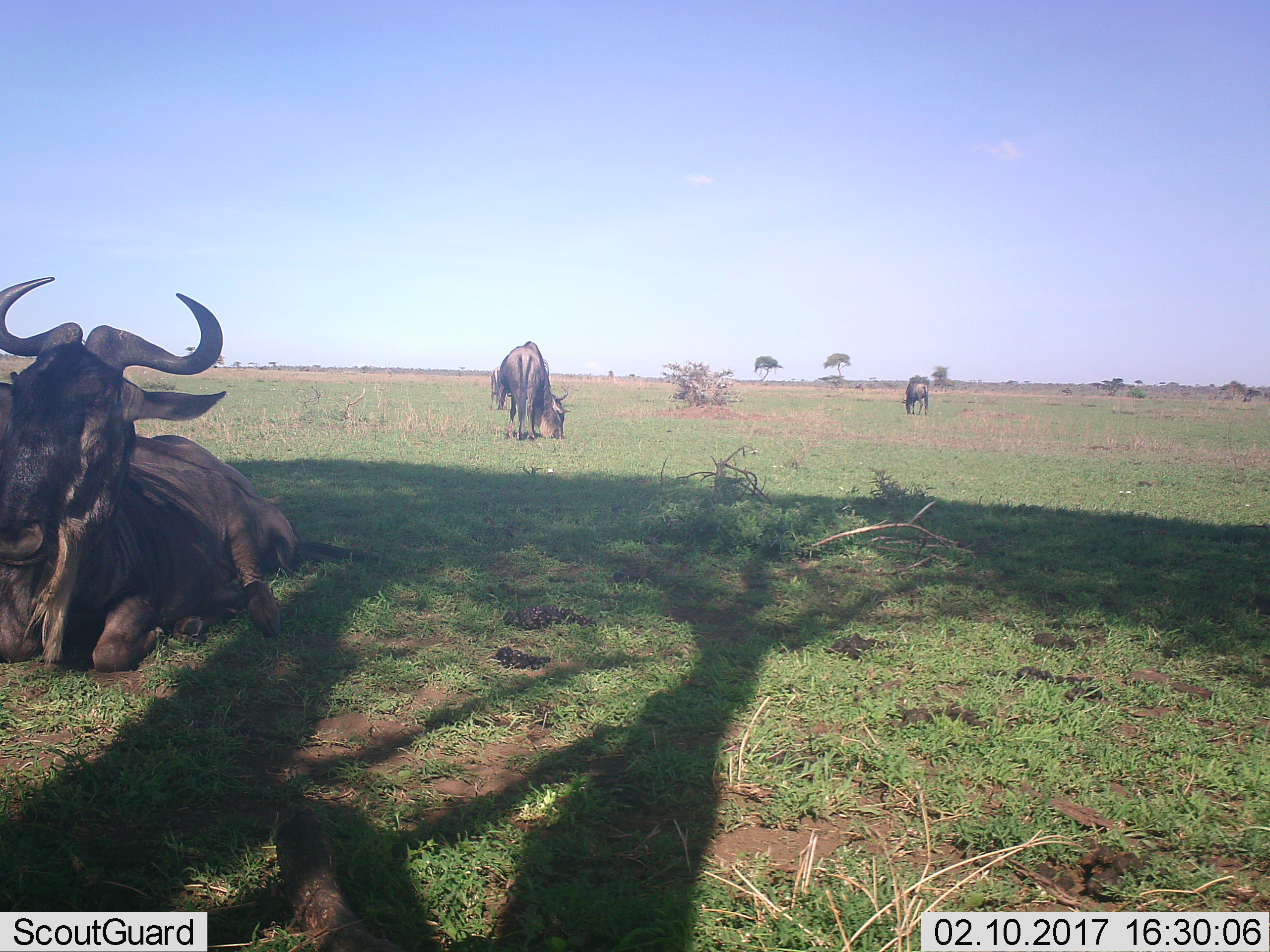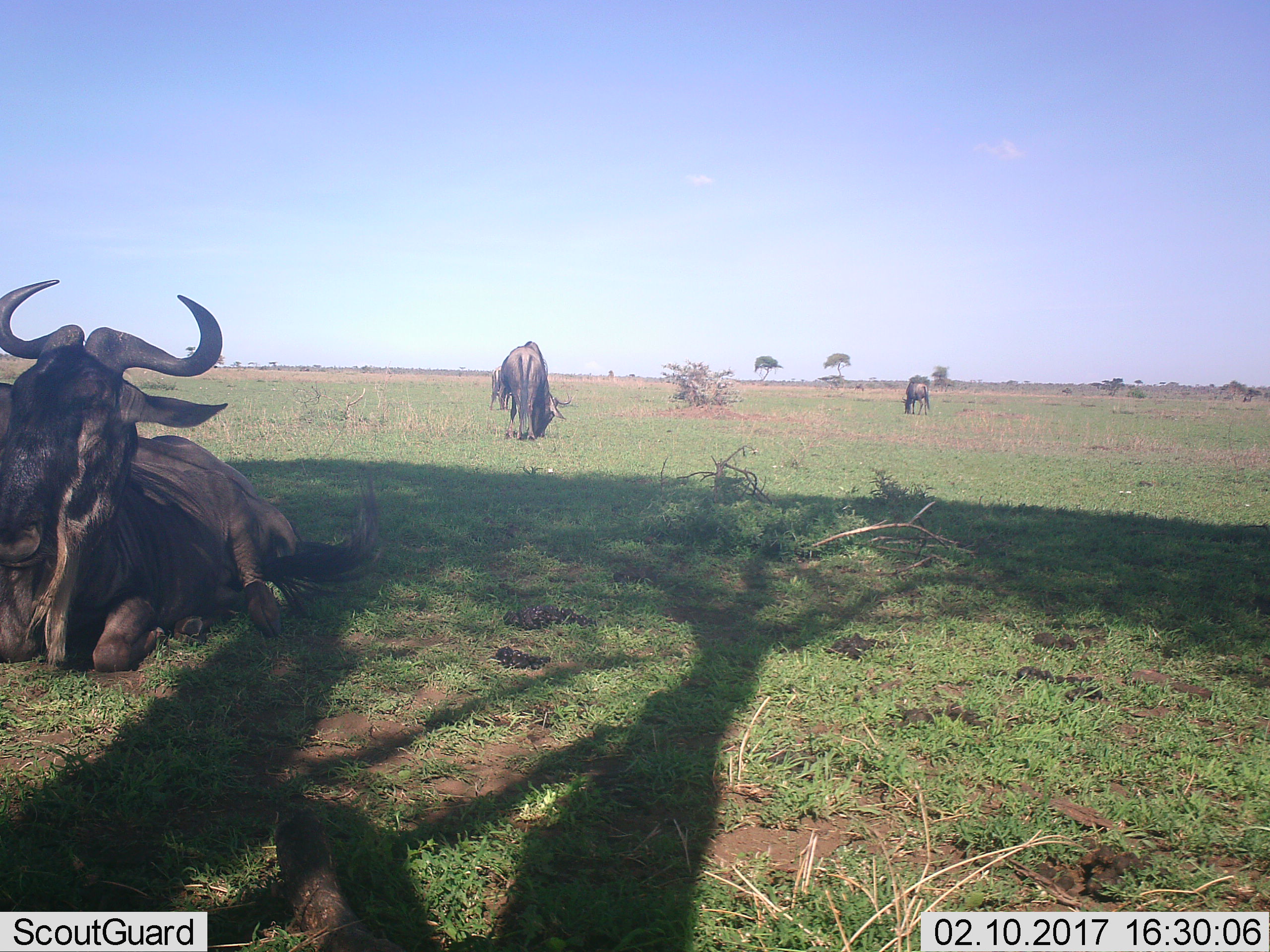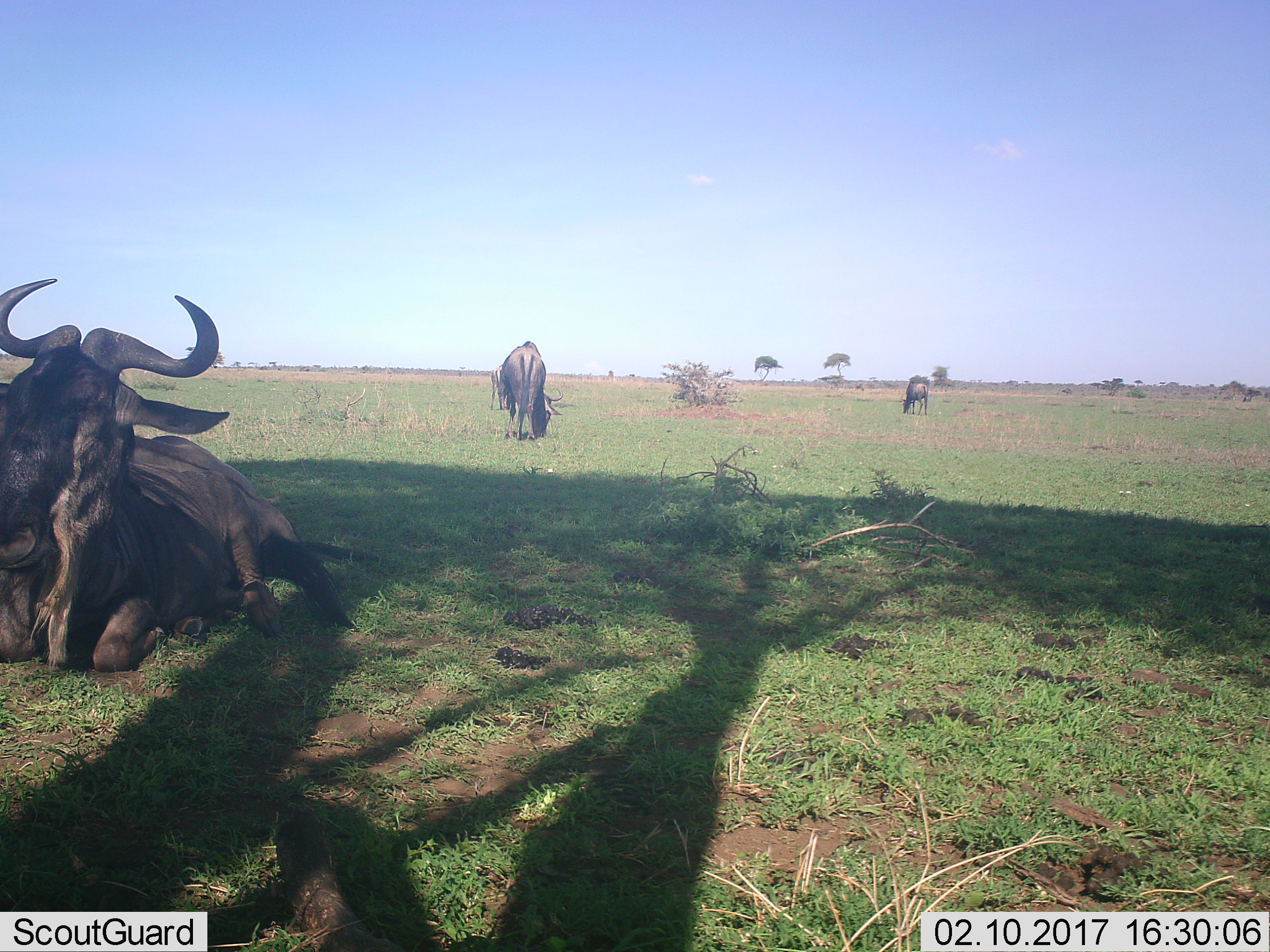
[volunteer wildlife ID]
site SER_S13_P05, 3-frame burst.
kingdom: Animalia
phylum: Chordata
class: Mammalia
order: Artiodactyla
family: Bovidae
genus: Connochaetes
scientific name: Connochaetes taurinus taurinus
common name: blue wildebeest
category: wildebeestblue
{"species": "wildebeestblue (blue wildebeest) (Connochaetes taurinus taurinus)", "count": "4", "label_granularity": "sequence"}